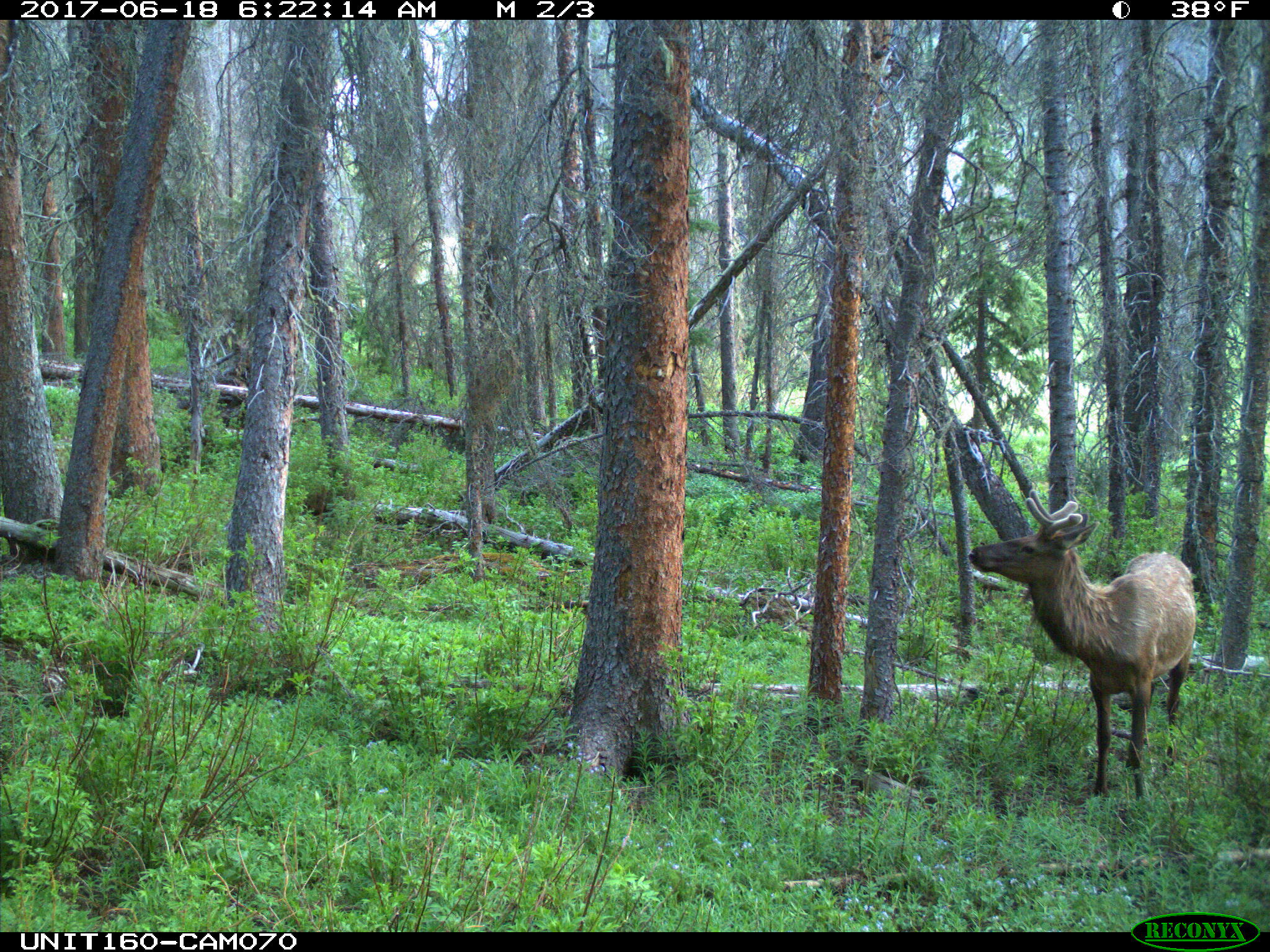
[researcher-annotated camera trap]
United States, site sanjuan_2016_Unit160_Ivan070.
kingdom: Animalia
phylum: Chordata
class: Mammalia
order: Artiodactyla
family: Cervidae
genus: Cervus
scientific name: Cervus elaphus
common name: red deer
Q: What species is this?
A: Cervus elaphus (red deer).